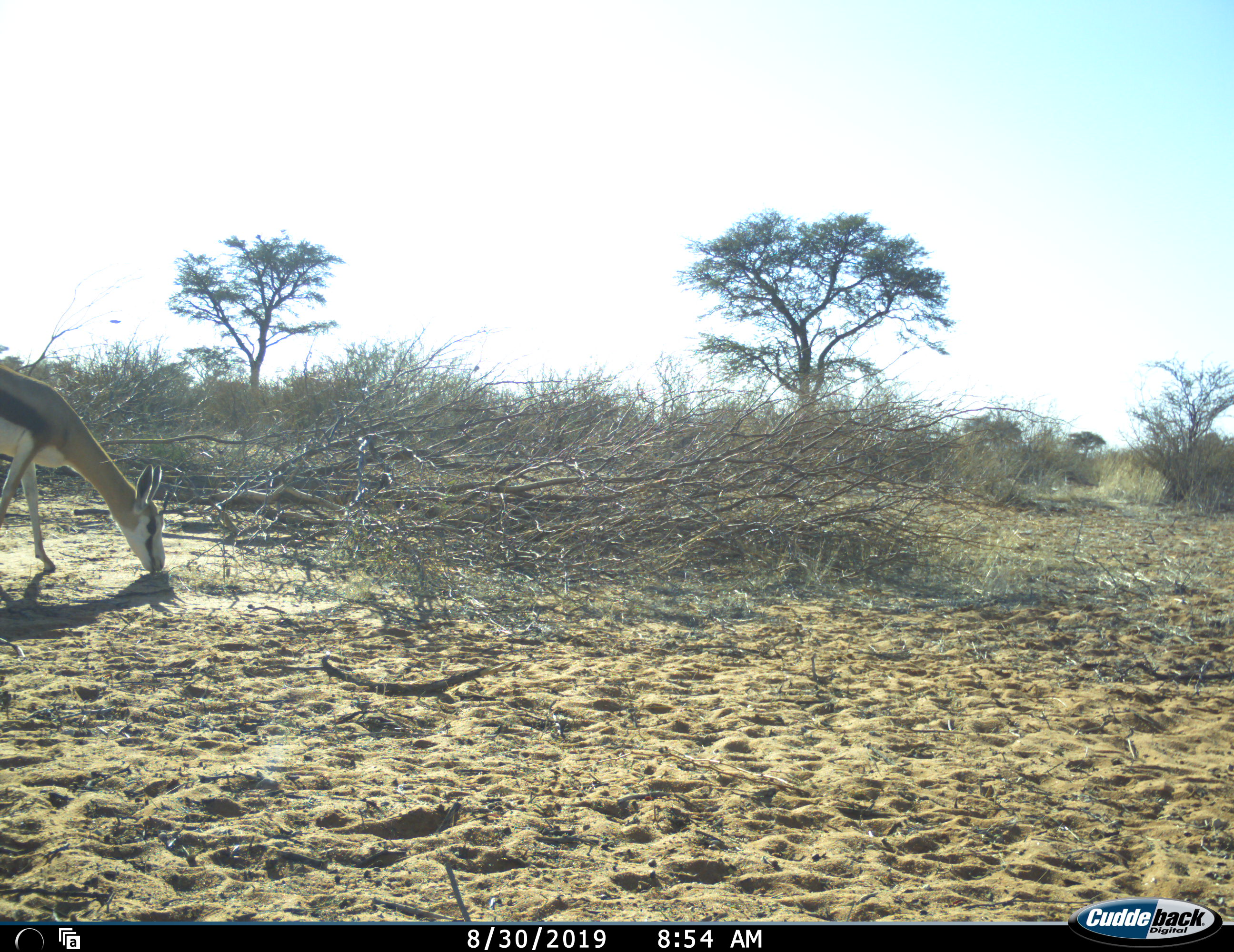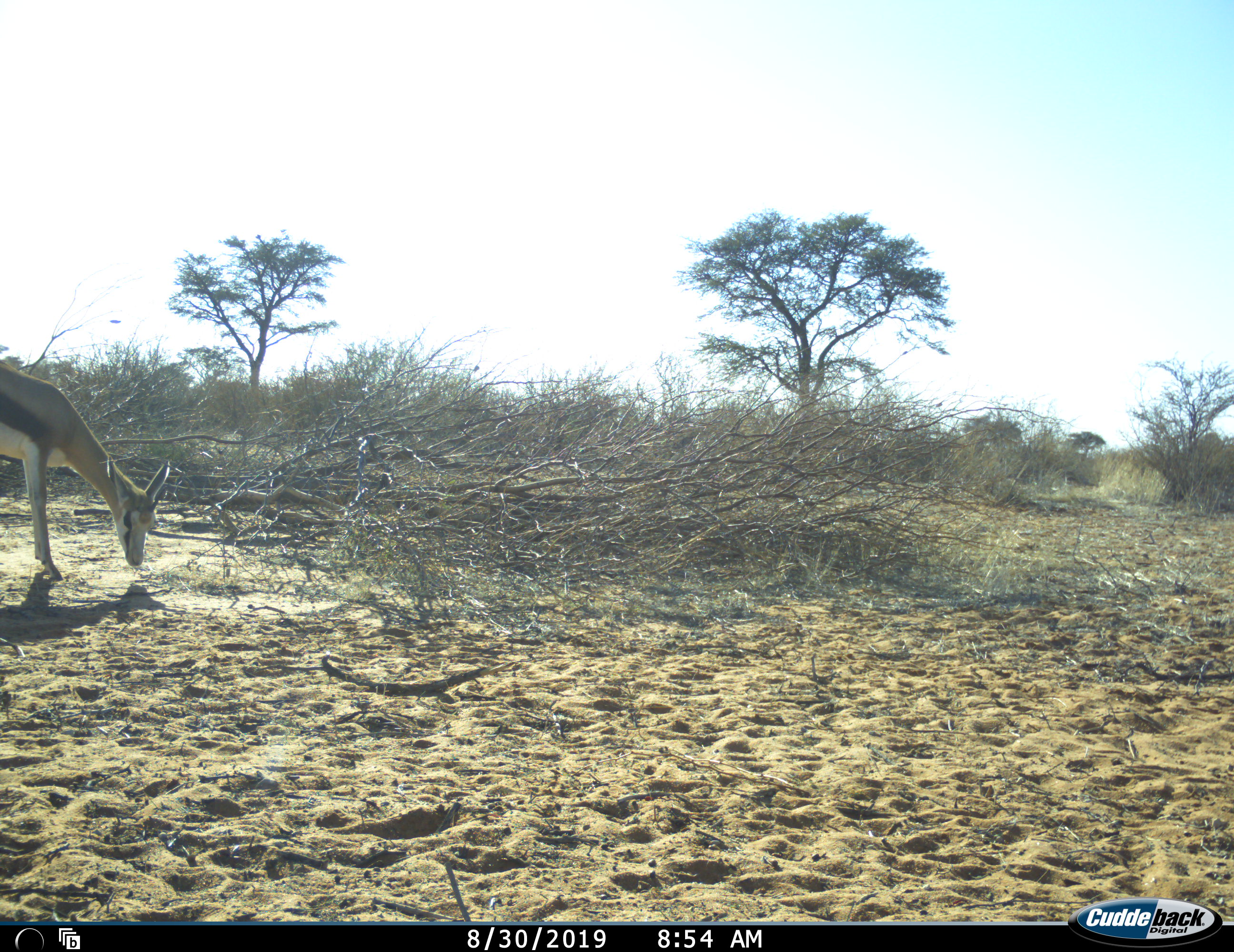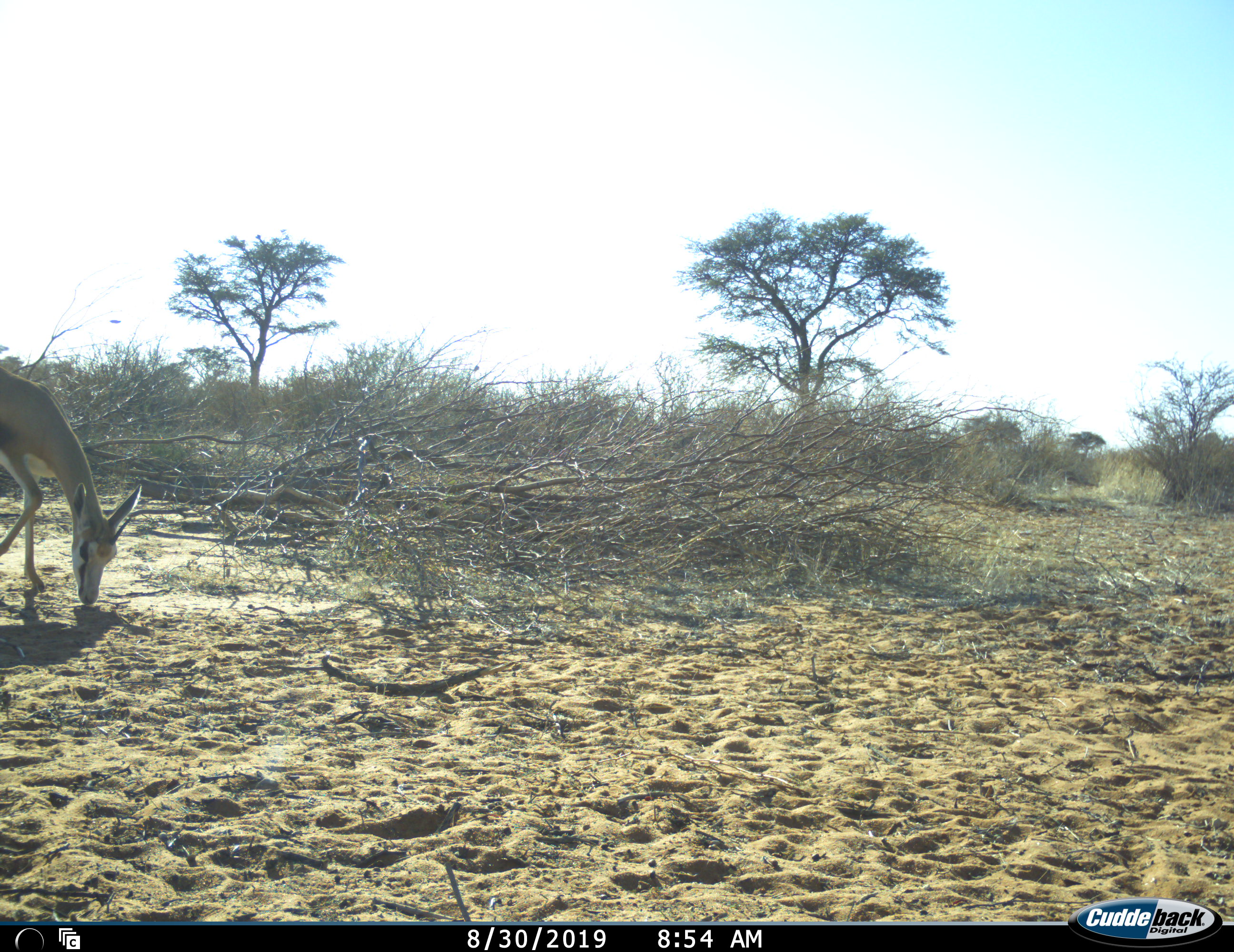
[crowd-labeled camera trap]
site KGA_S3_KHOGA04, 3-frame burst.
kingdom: Animalia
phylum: Chordata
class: Mammalia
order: Artiodactyla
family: Bovidae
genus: Antidorcas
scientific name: Antidorcas marsupialis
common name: springbok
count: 1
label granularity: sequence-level